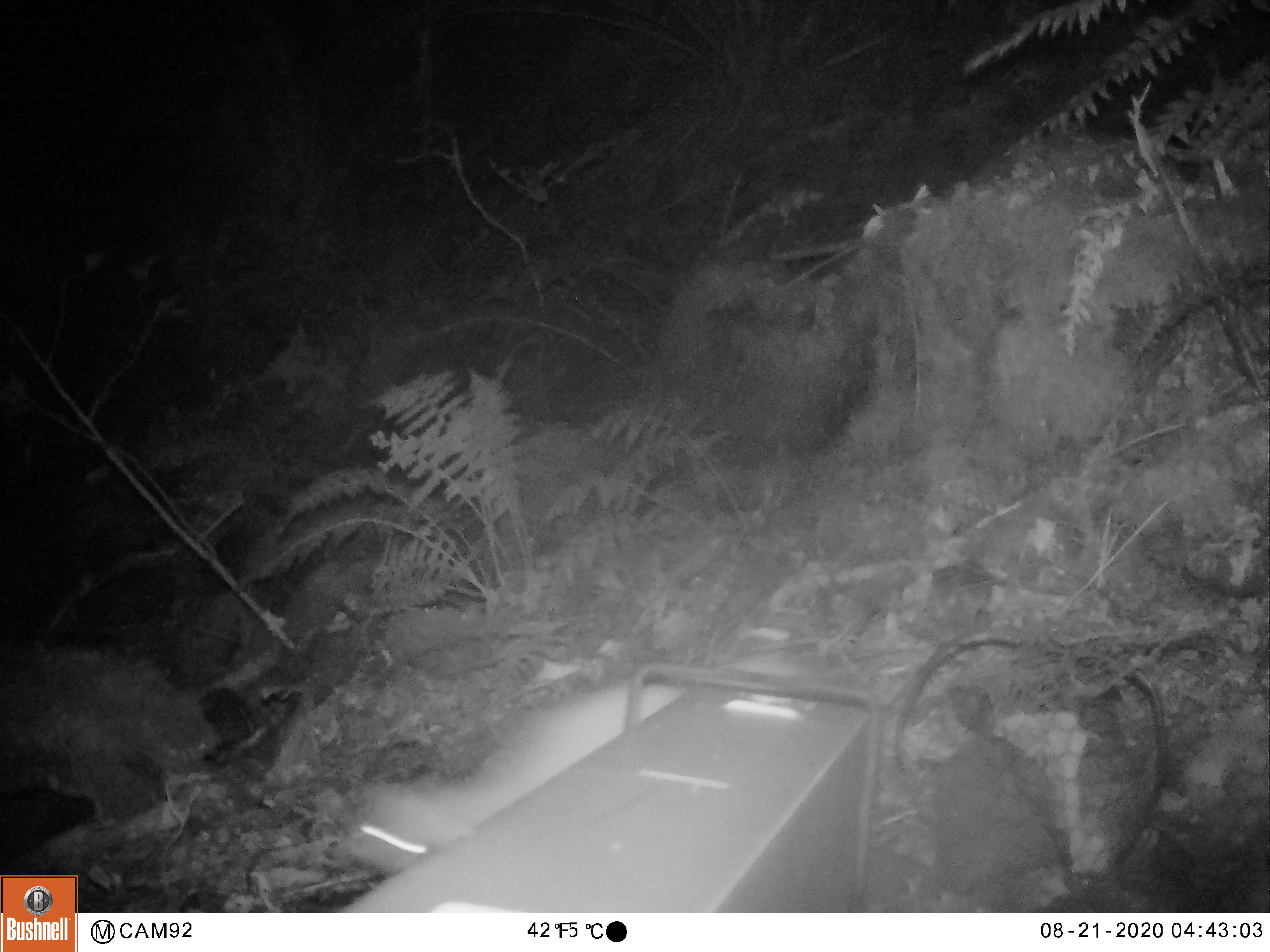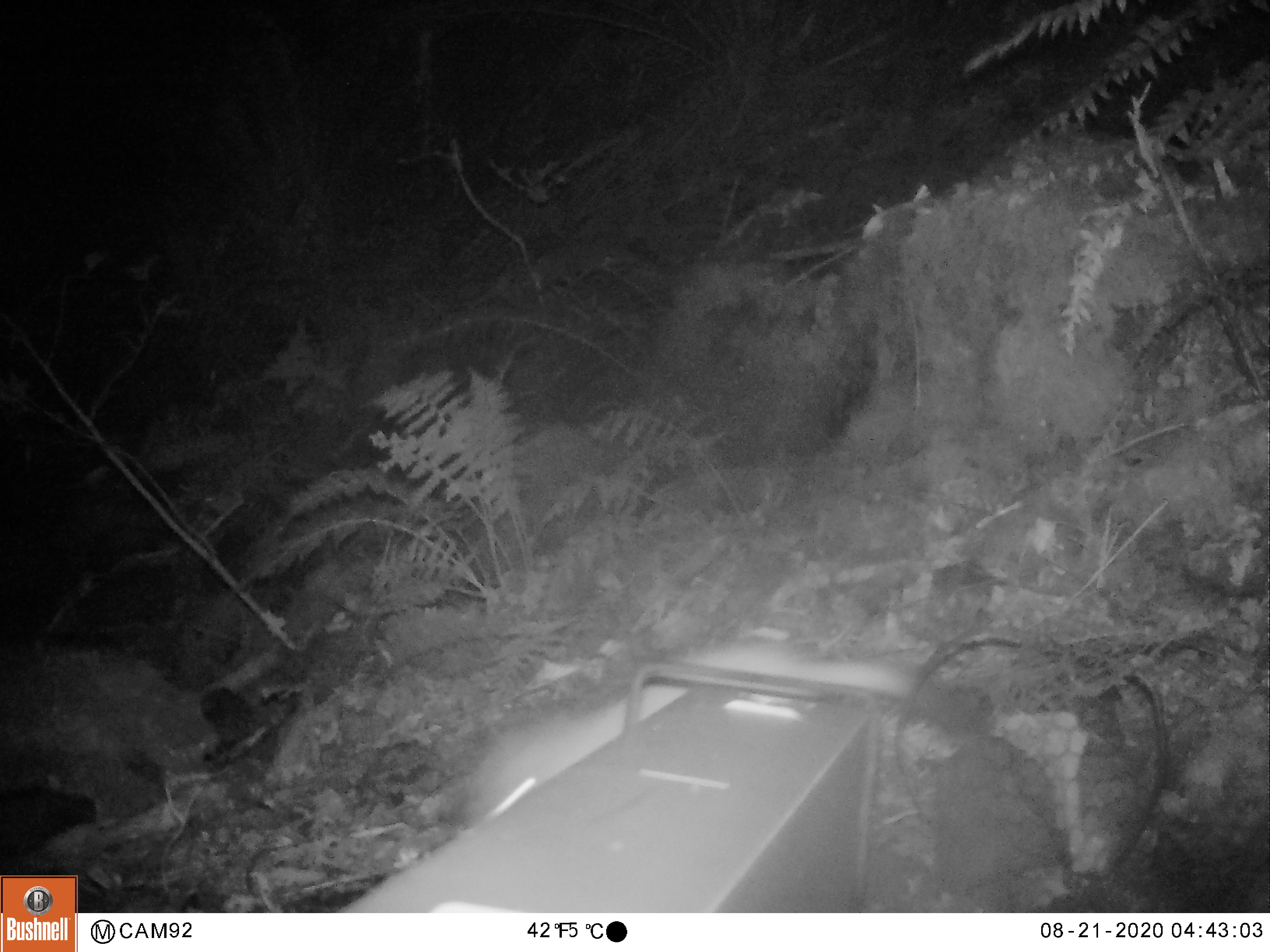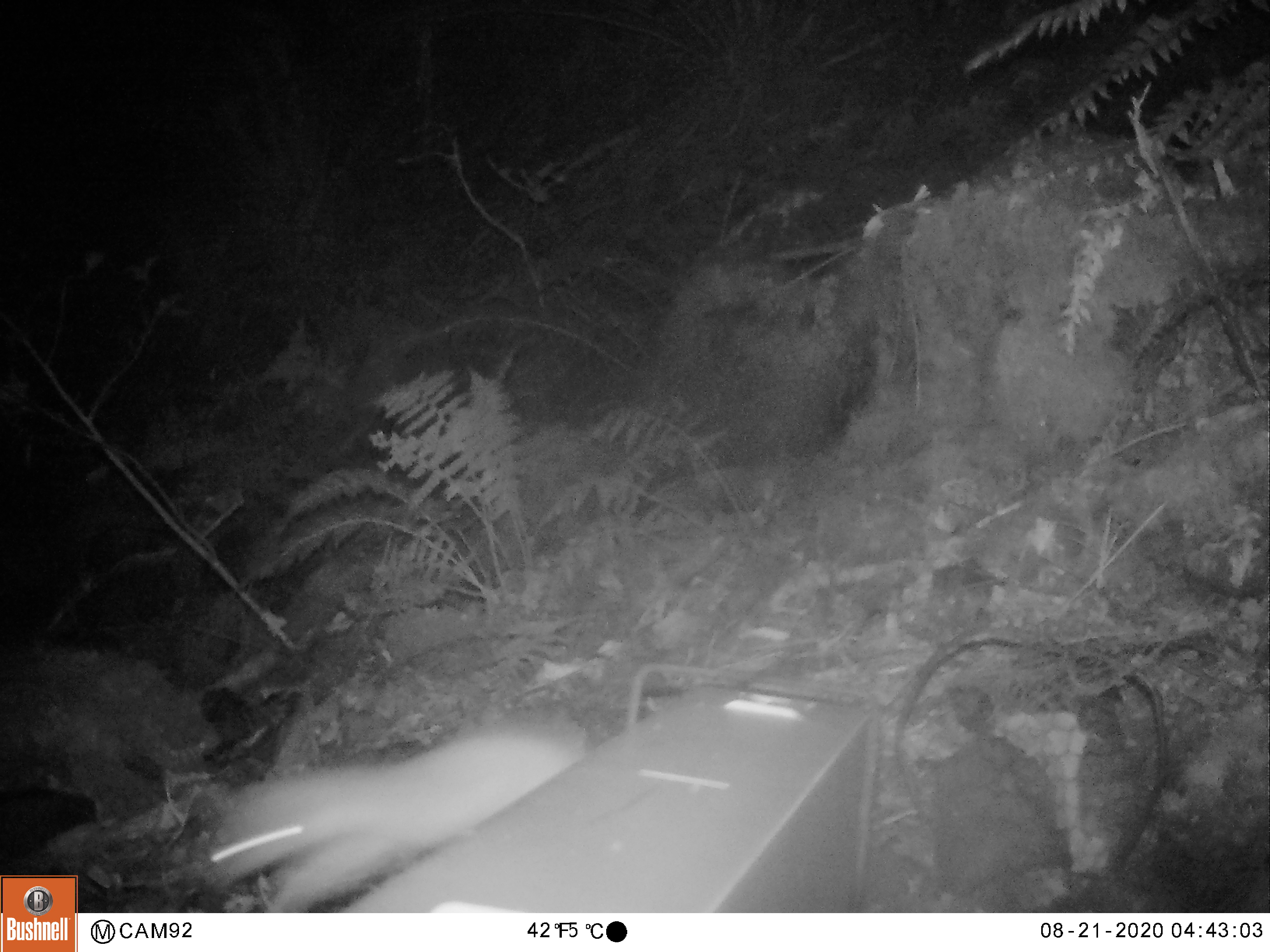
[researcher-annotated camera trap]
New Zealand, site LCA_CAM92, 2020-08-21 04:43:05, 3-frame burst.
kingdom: Animalia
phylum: Chordata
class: Mammalia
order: Carnivora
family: Mustelidae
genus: Mustela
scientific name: Mustela erminea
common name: stoat